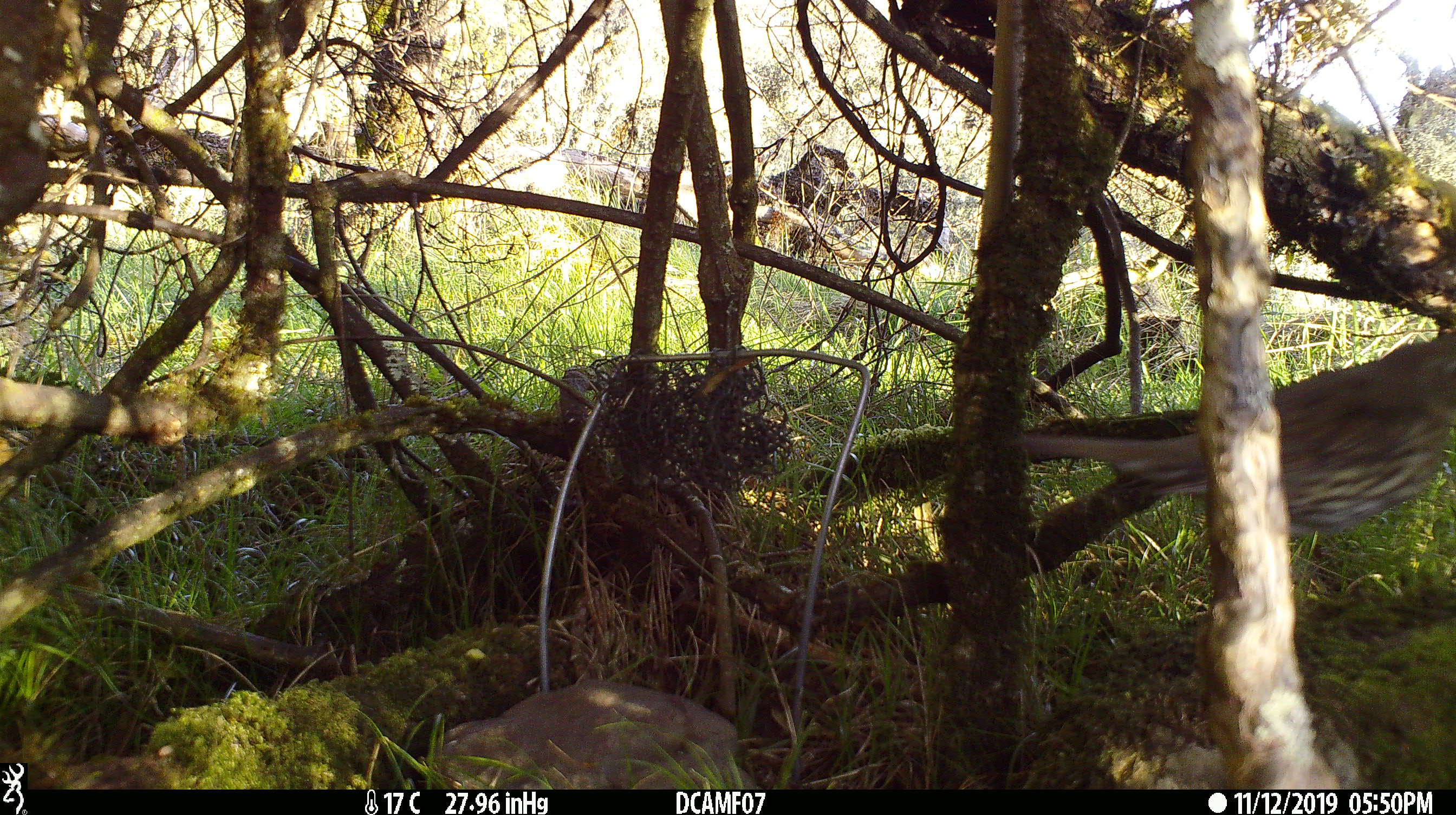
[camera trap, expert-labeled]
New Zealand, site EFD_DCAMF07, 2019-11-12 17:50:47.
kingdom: Animalia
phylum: Chordata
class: Aves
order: Passeriformes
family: Turdidae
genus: Turdus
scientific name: Turdus philomelos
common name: song thrush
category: thrush